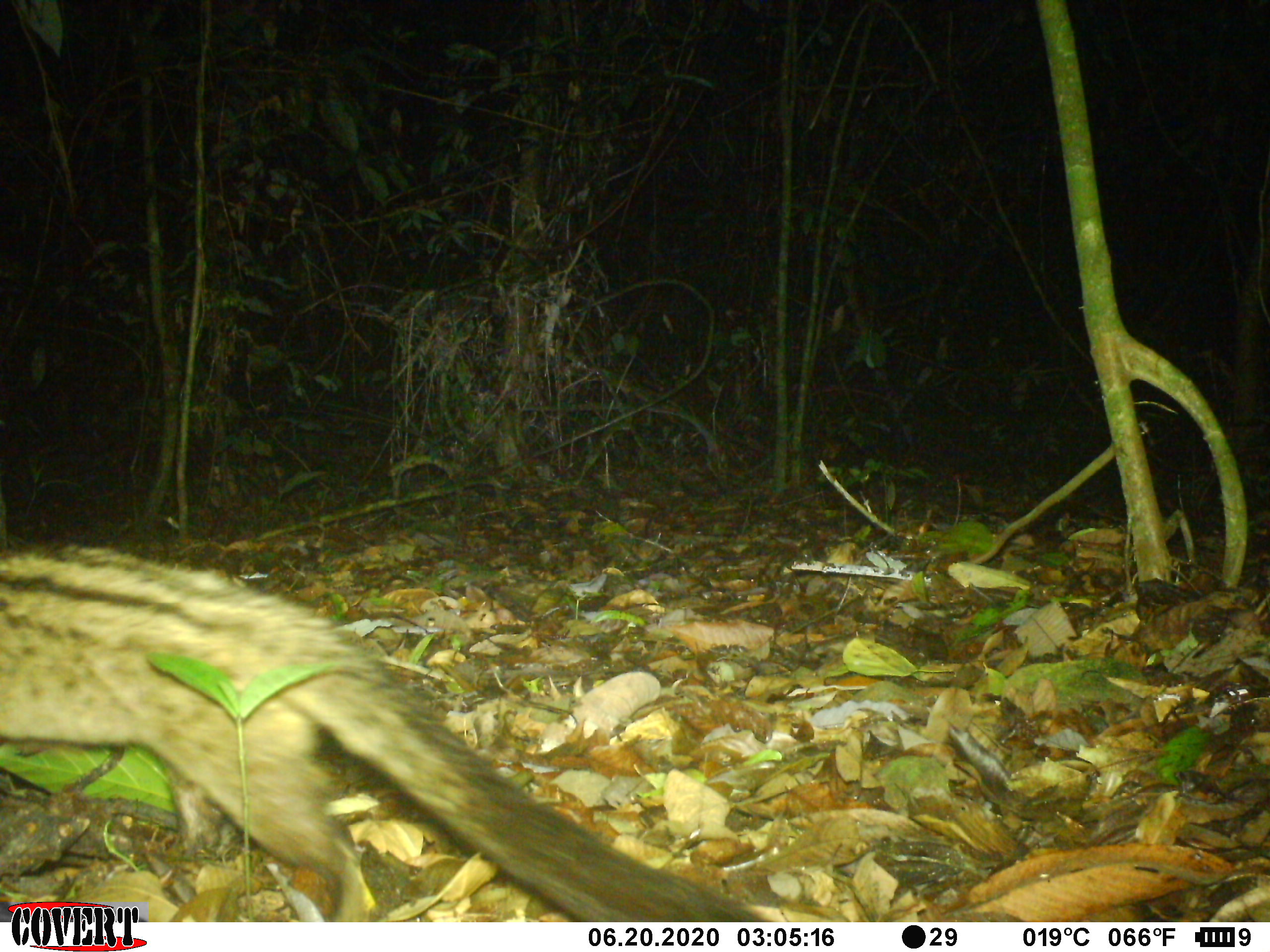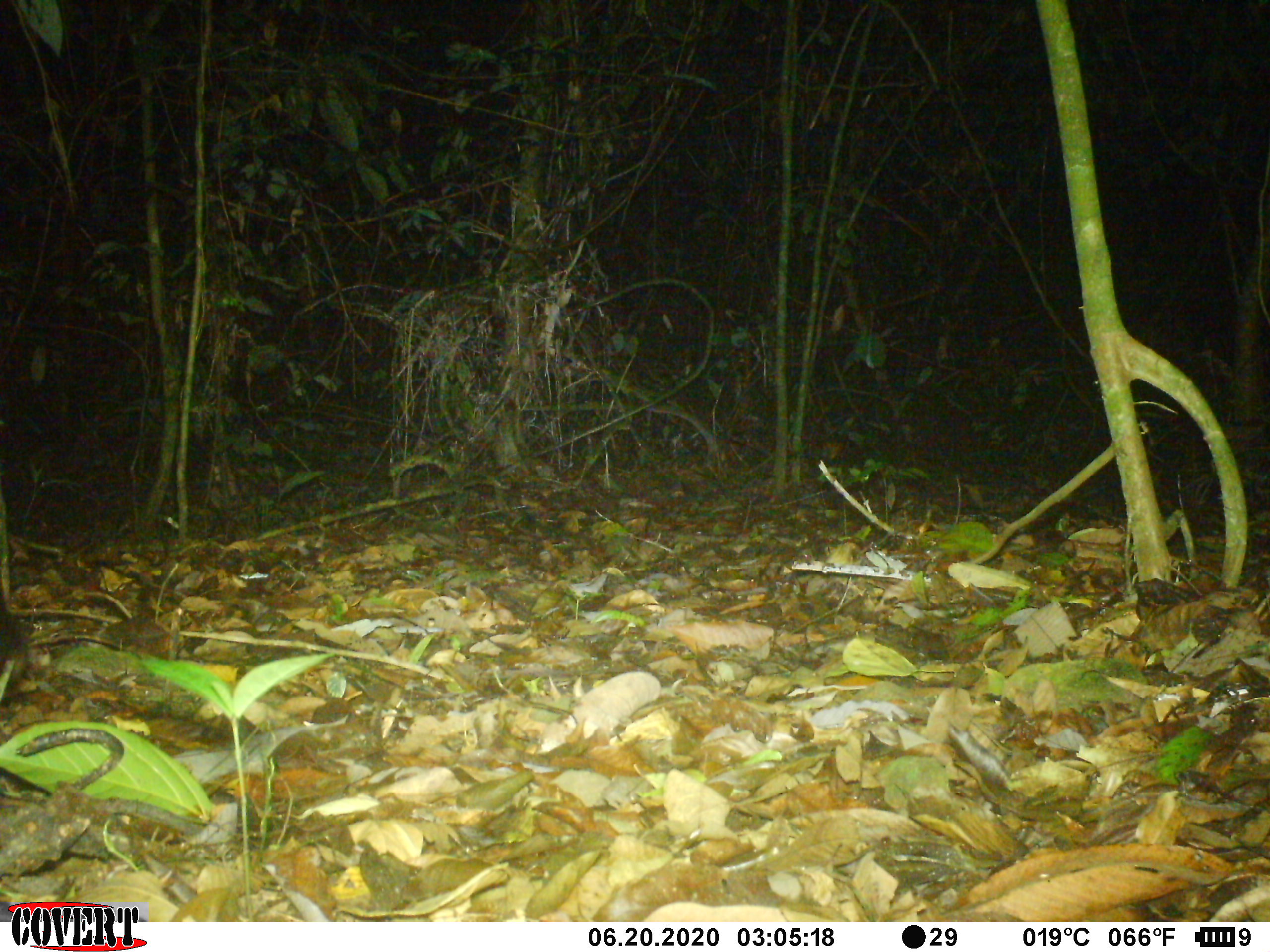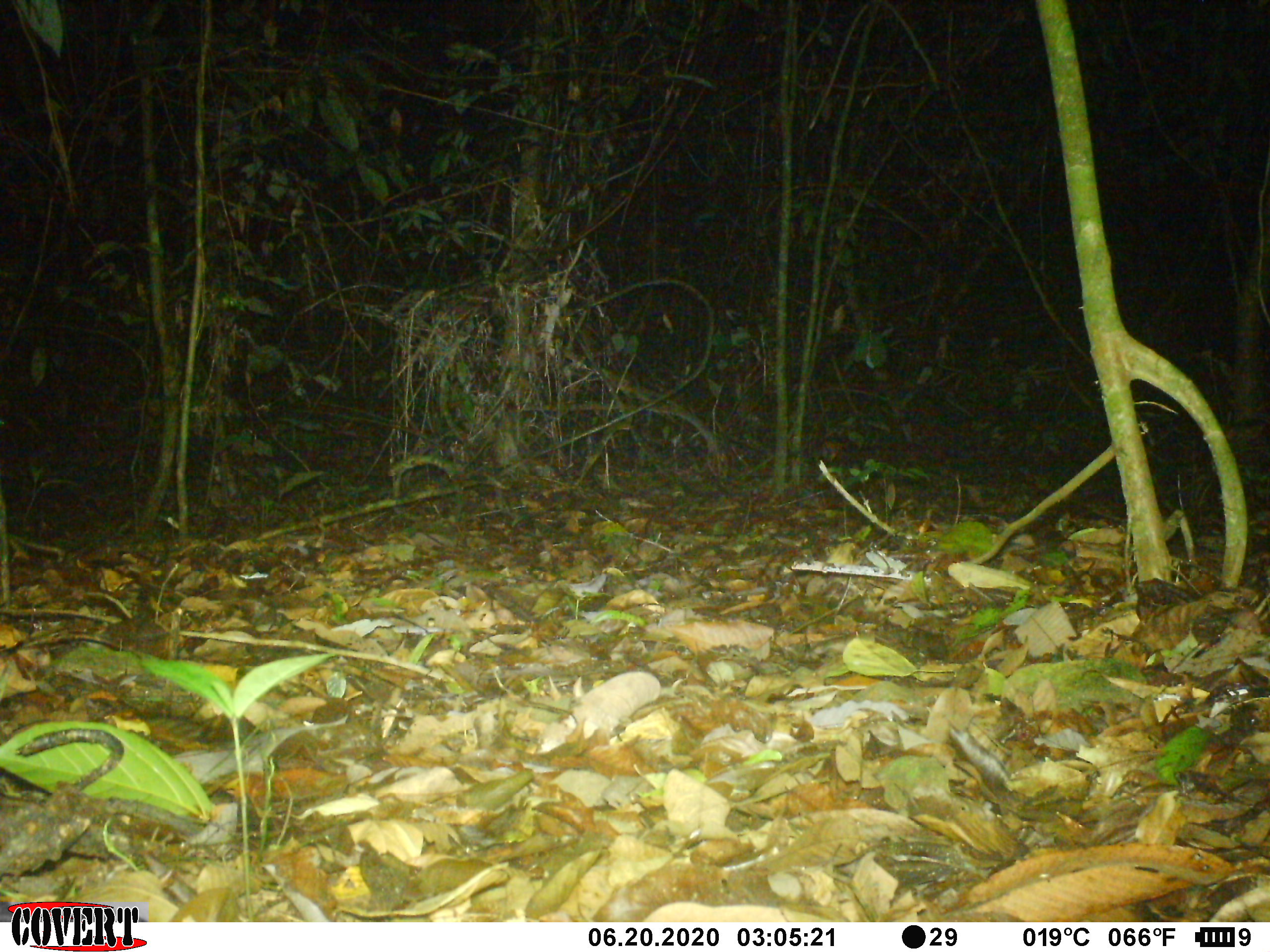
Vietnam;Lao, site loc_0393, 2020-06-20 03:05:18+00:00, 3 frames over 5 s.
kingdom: Animalia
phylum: Chordata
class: Mammalia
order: Carnivora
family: Viverridae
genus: Paradoxurus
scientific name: Paradoxurus hermaphroditus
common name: common palm civet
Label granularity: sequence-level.